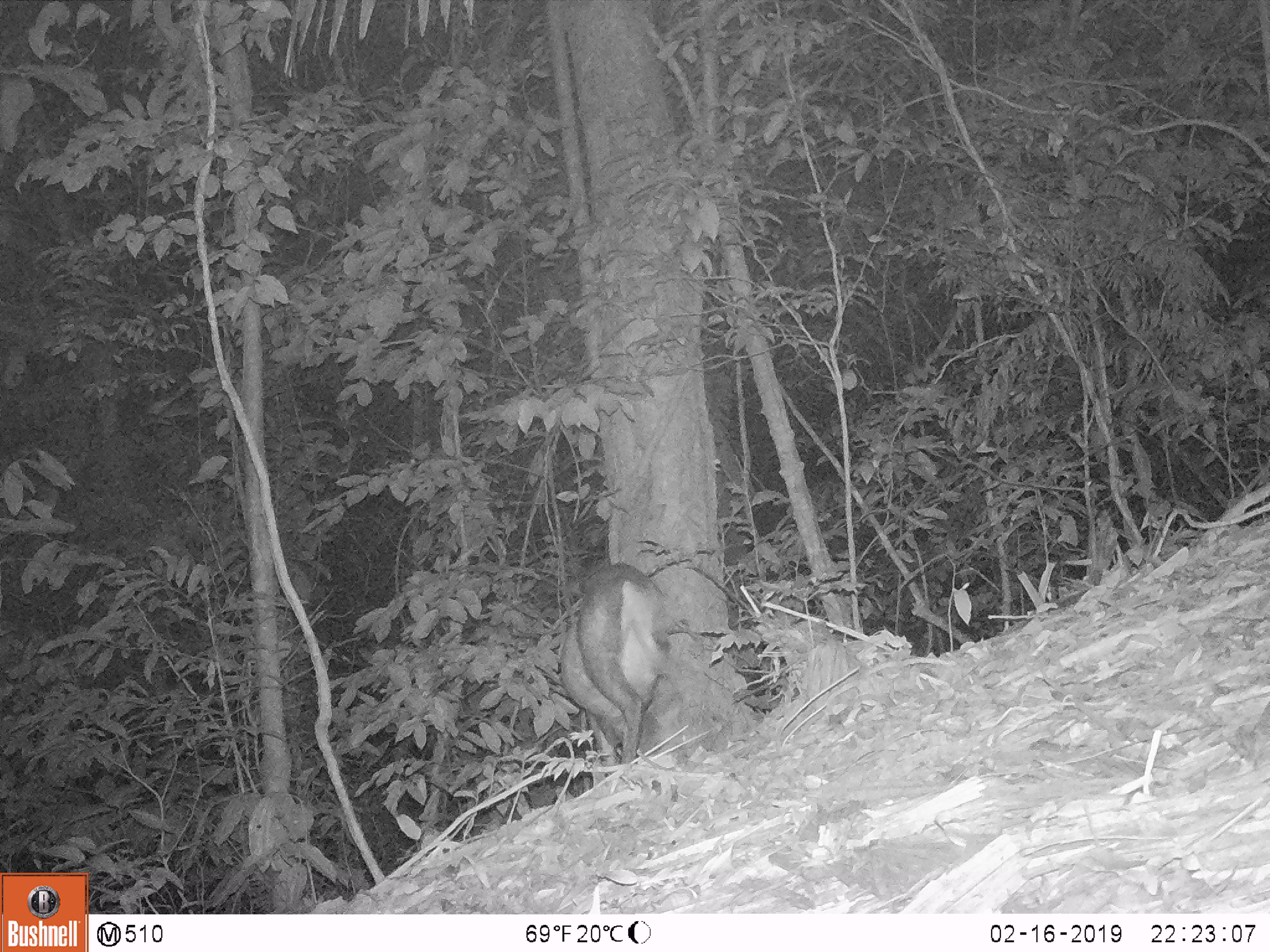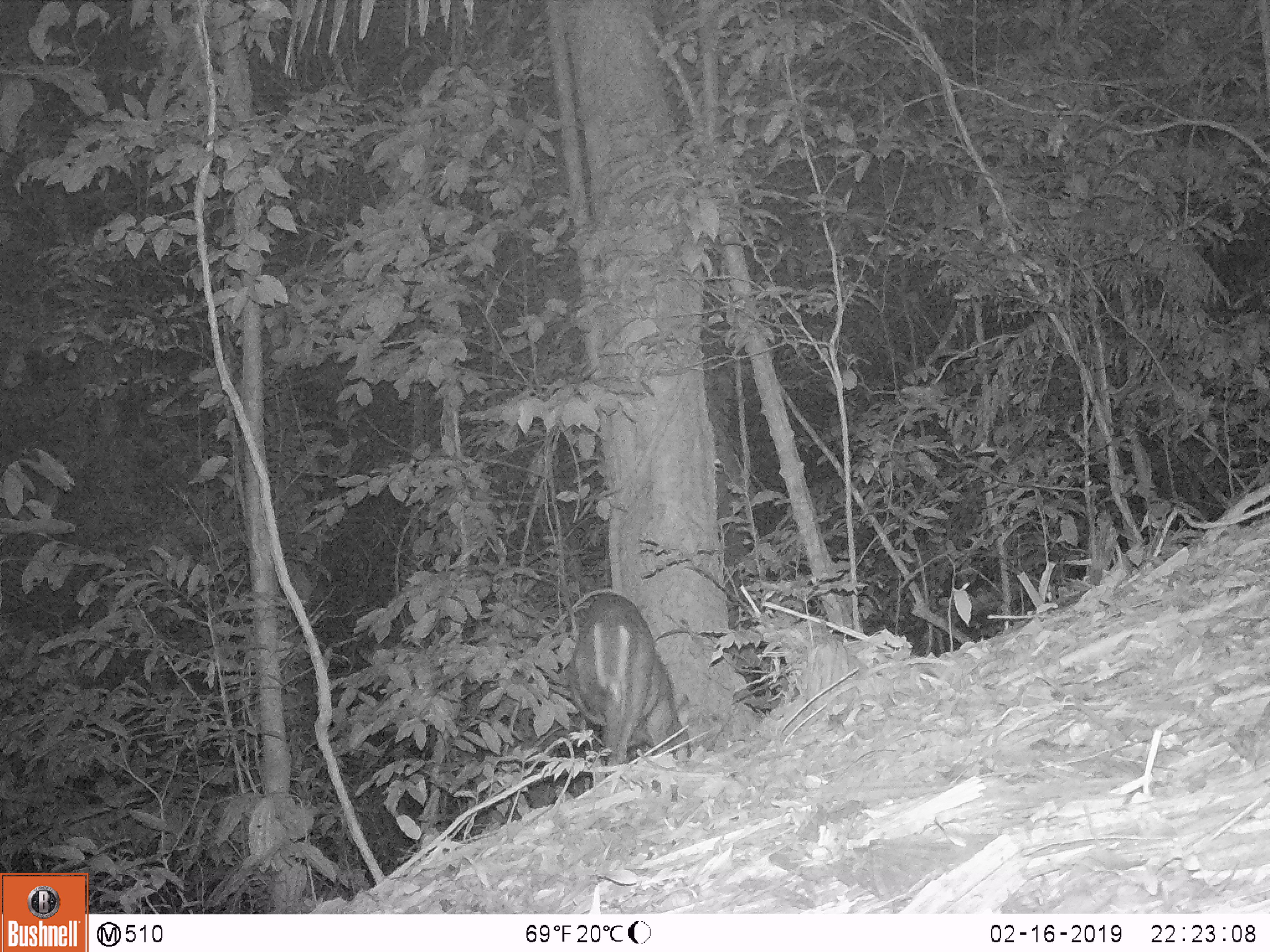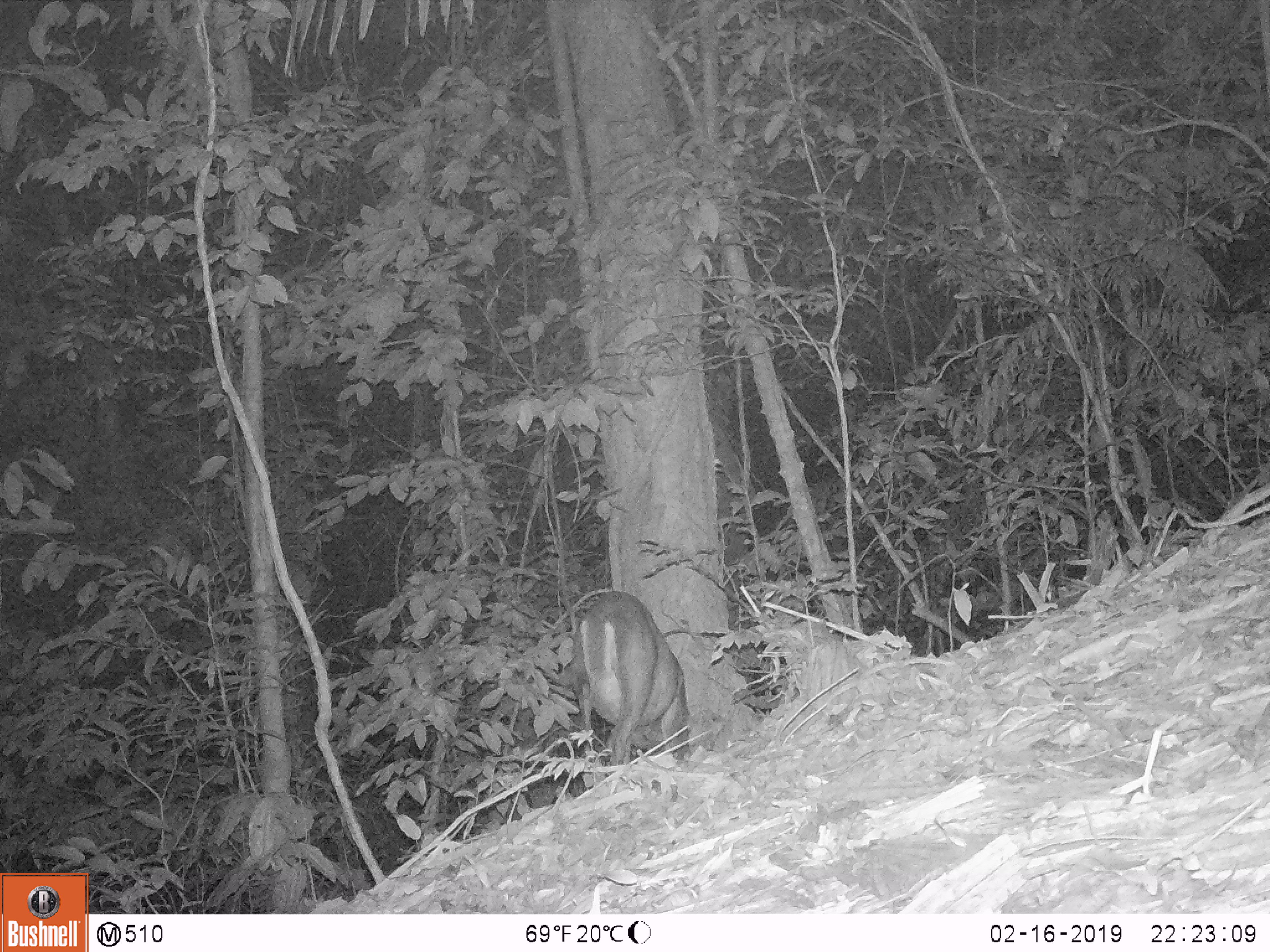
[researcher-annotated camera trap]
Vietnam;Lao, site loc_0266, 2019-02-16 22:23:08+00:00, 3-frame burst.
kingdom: Animalia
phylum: Chordata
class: Mammalia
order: Artiodactyla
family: Cervidae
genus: Muntiacus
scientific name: Muntiacus rooseveltorum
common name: roosevelt's muntjac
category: roosevelts muntjac group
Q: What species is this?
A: Roosevelts muntjac group (roosevelt's muntjac) (Muntiacus rooseveltorum).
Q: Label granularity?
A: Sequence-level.